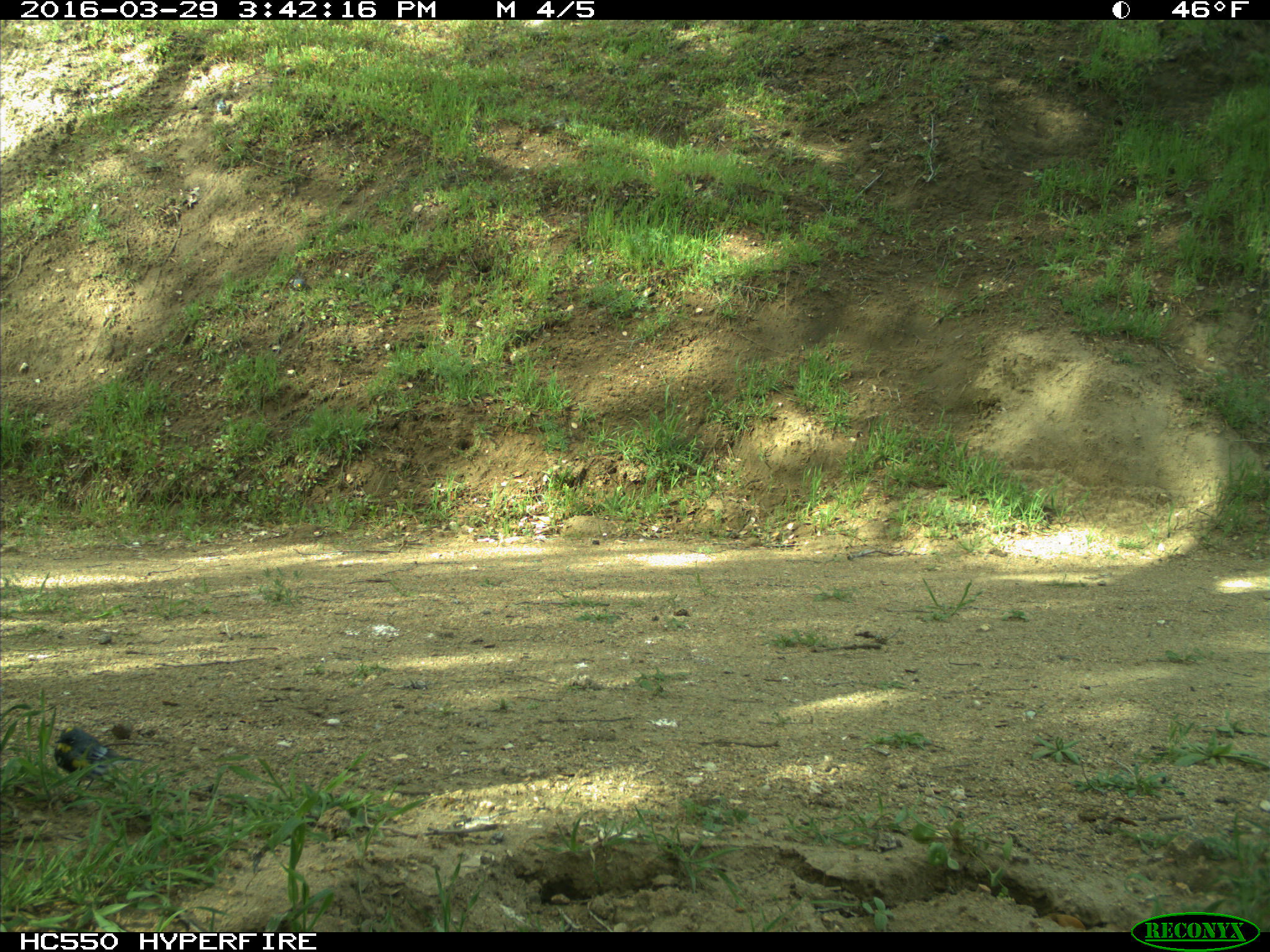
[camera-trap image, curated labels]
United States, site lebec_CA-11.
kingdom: Animalia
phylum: Chordata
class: Aves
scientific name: Aves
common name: birds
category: unidentified bird